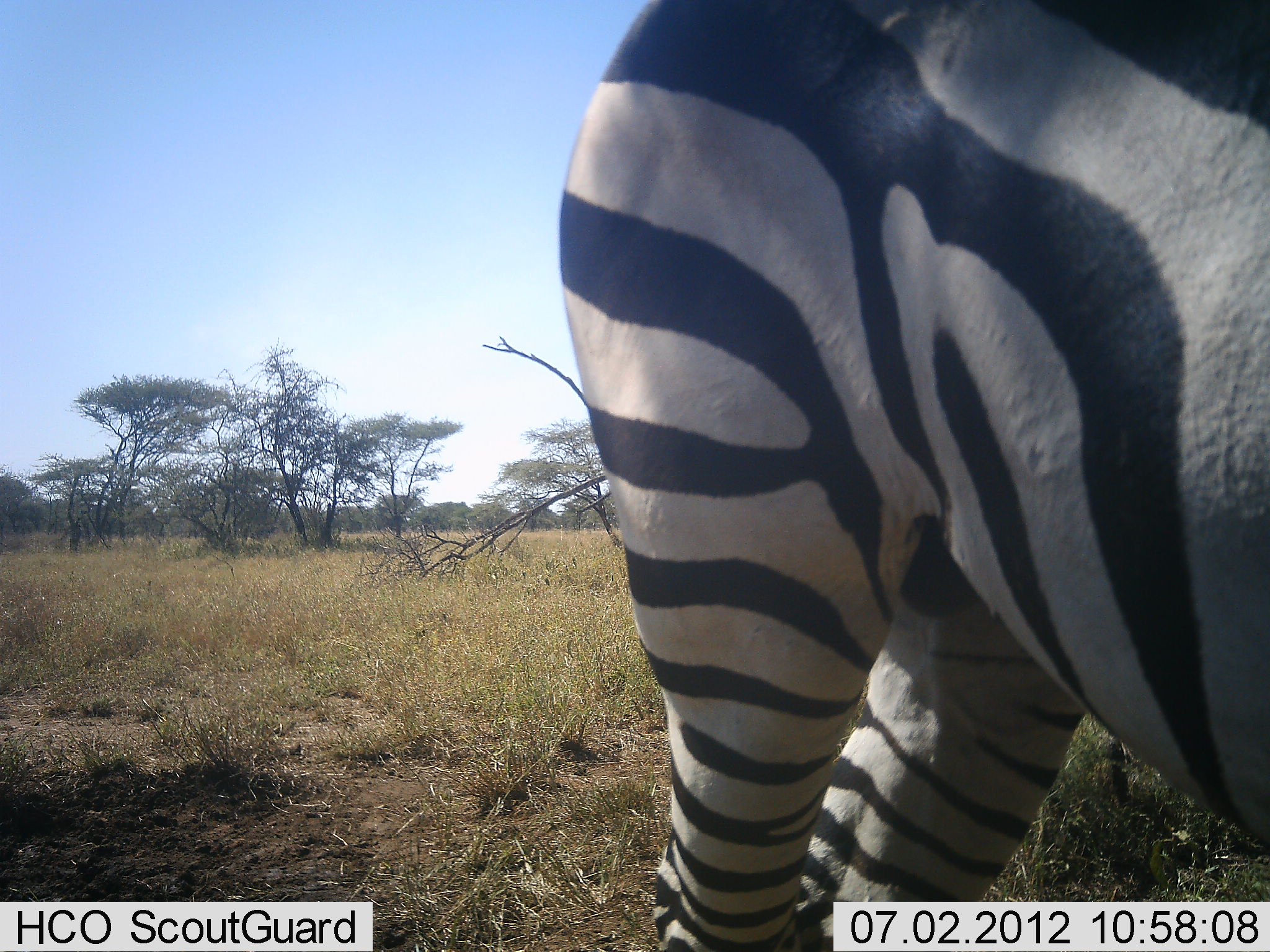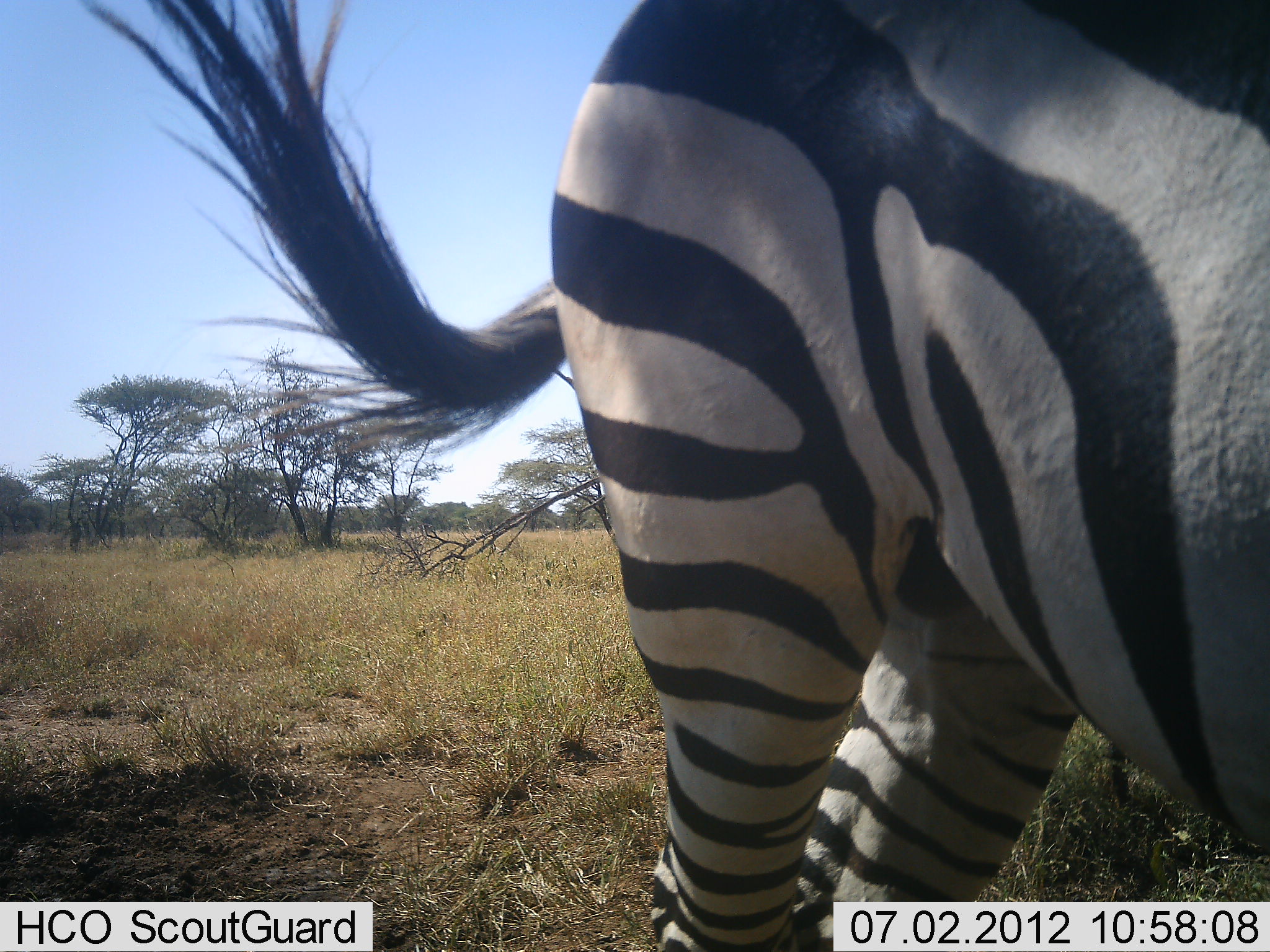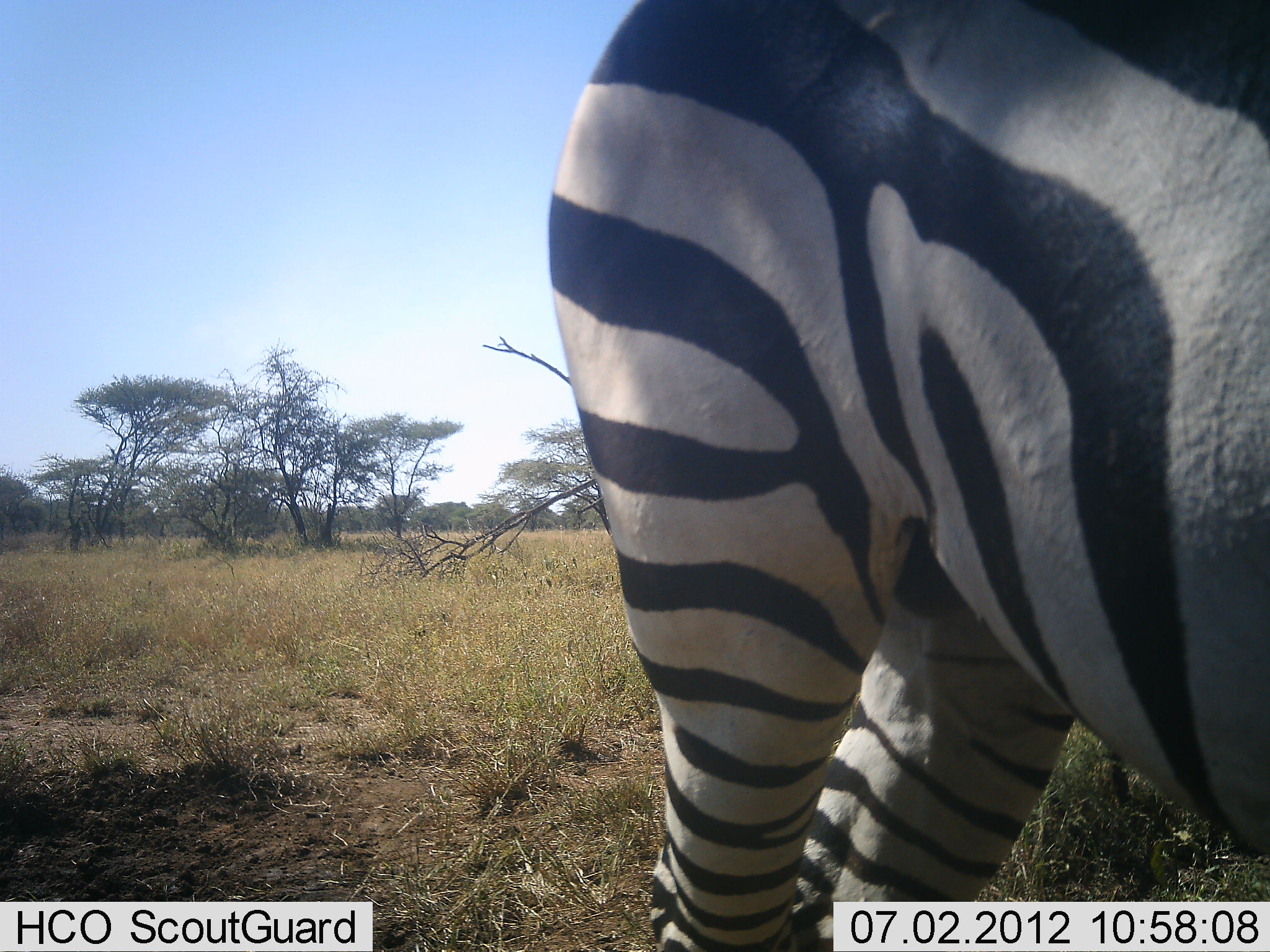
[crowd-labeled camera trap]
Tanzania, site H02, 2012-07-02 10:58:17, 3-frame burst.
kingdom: Animalia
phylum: Chordata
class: Mammalia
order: Perissodactyla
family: Equidae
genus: Equus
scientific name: Equus quagga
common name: plains zebra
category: zebra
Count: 1.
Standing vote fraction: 90%.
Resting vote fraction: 10%.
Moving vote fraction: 0%.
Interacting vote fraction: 0%.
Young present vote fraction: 0%.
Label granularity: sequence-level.